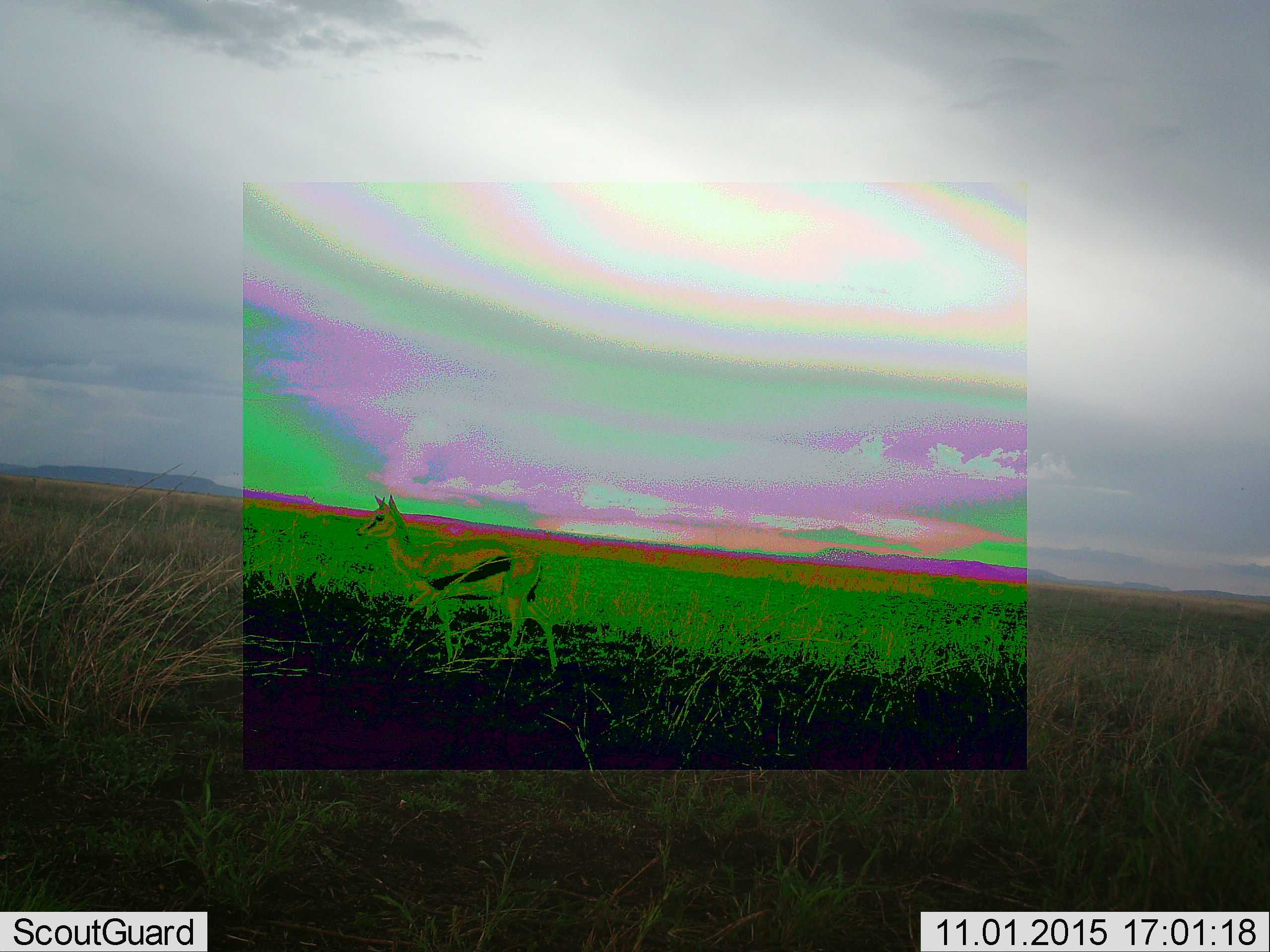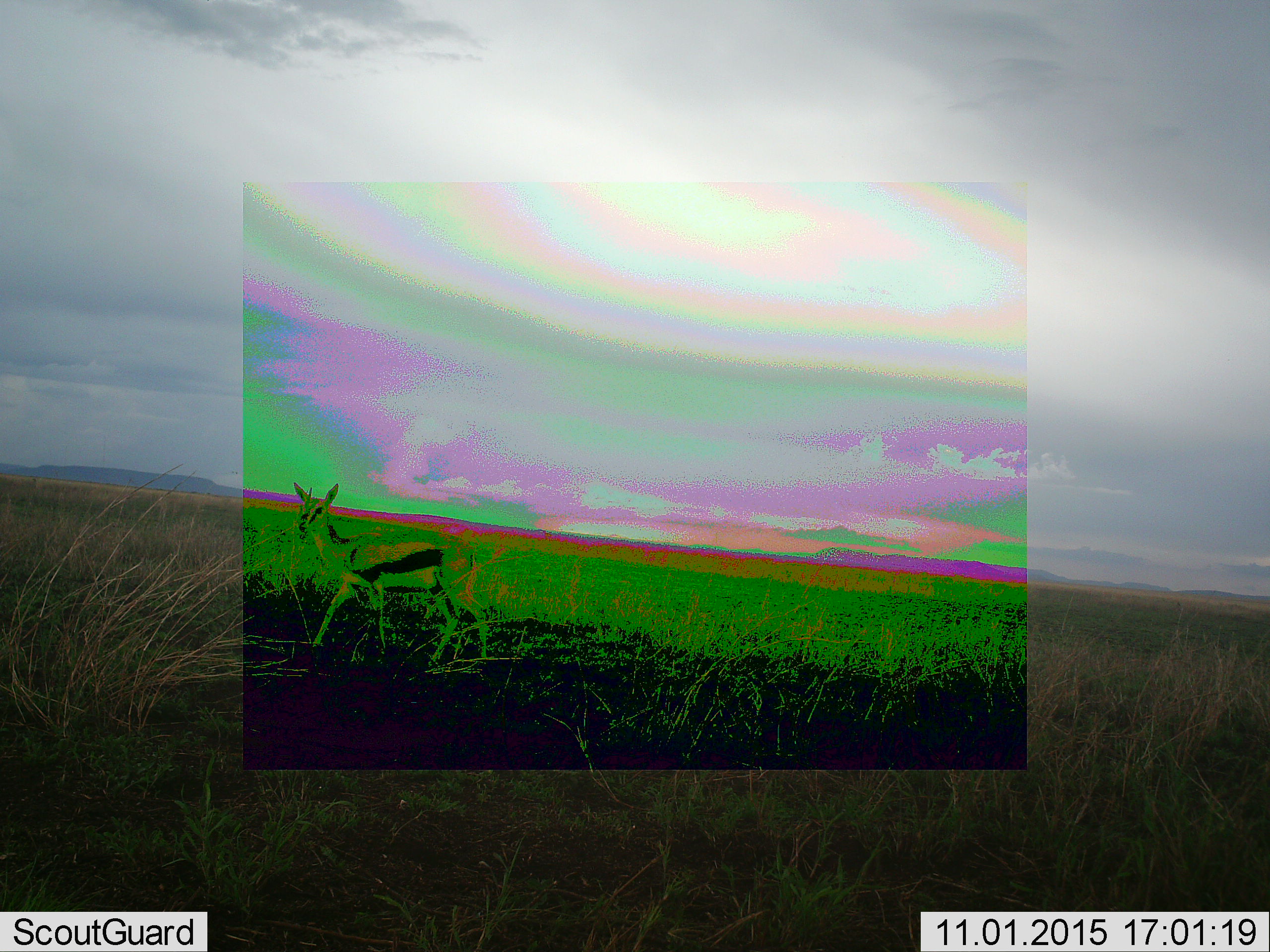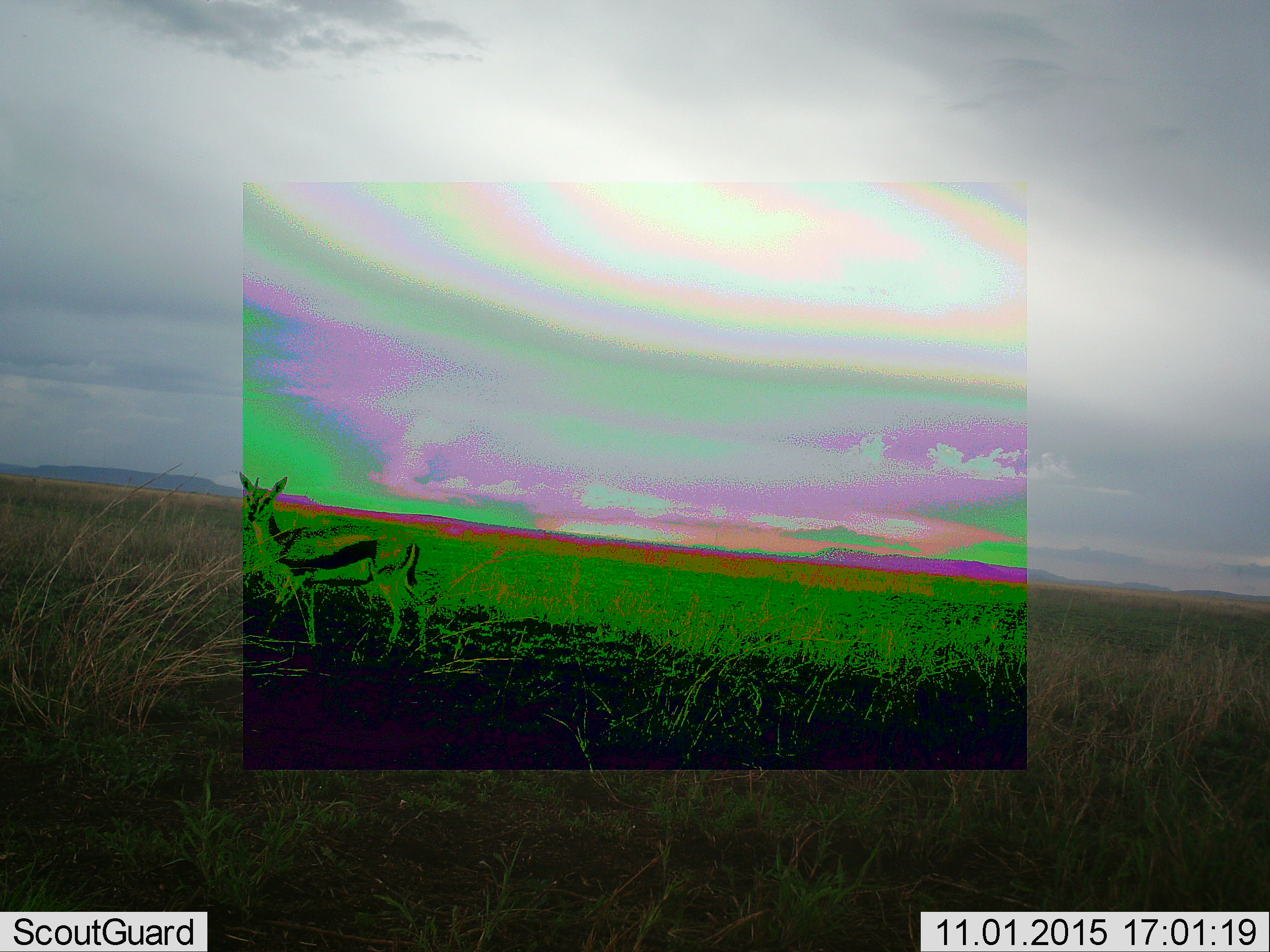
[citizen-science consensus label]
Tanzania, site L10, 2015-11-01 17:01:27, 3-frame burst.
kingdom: Animalia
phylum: Chordata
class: Mammalia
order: Artiodactyla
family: Bovidae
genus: Eudorcas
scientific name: Eudorcas thomsonii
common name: thomson's gazelle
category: gazellethomsons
Gazellethomsons (thomson's gazelle) (Eudorcas thomsonii), count 1. Behavior (volunteer vote fractions): standing 12%, resting 0%, moving 100%, interacting 0%. Young present (vote fraction): 0%. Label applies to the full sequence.